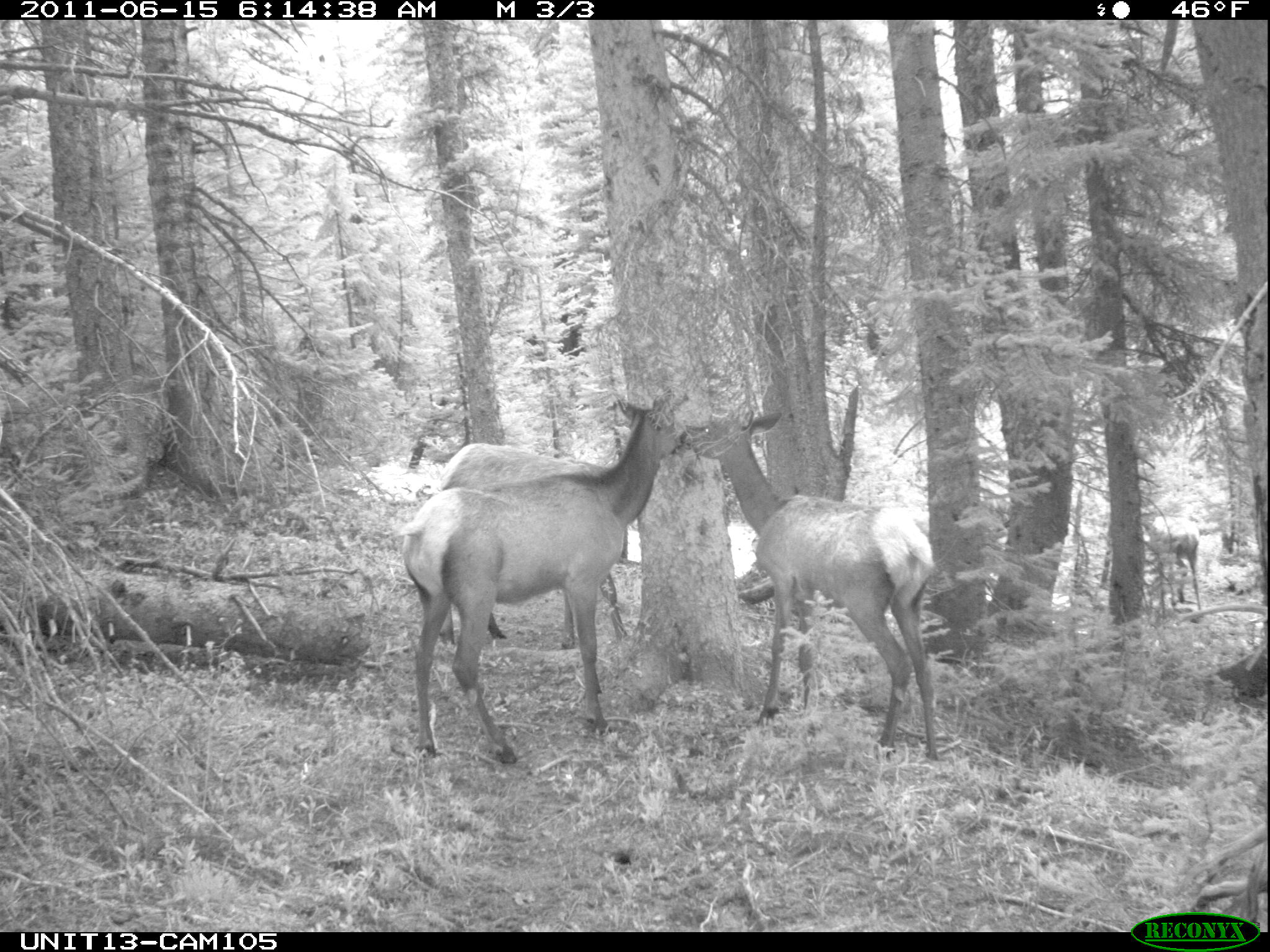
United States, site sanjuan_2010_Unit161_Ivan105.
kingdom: Animalia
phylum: Chordata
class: Mammalia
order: Artiodactyla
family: Cervidae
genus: Cervus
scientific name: Cervus elaphus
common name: red deer